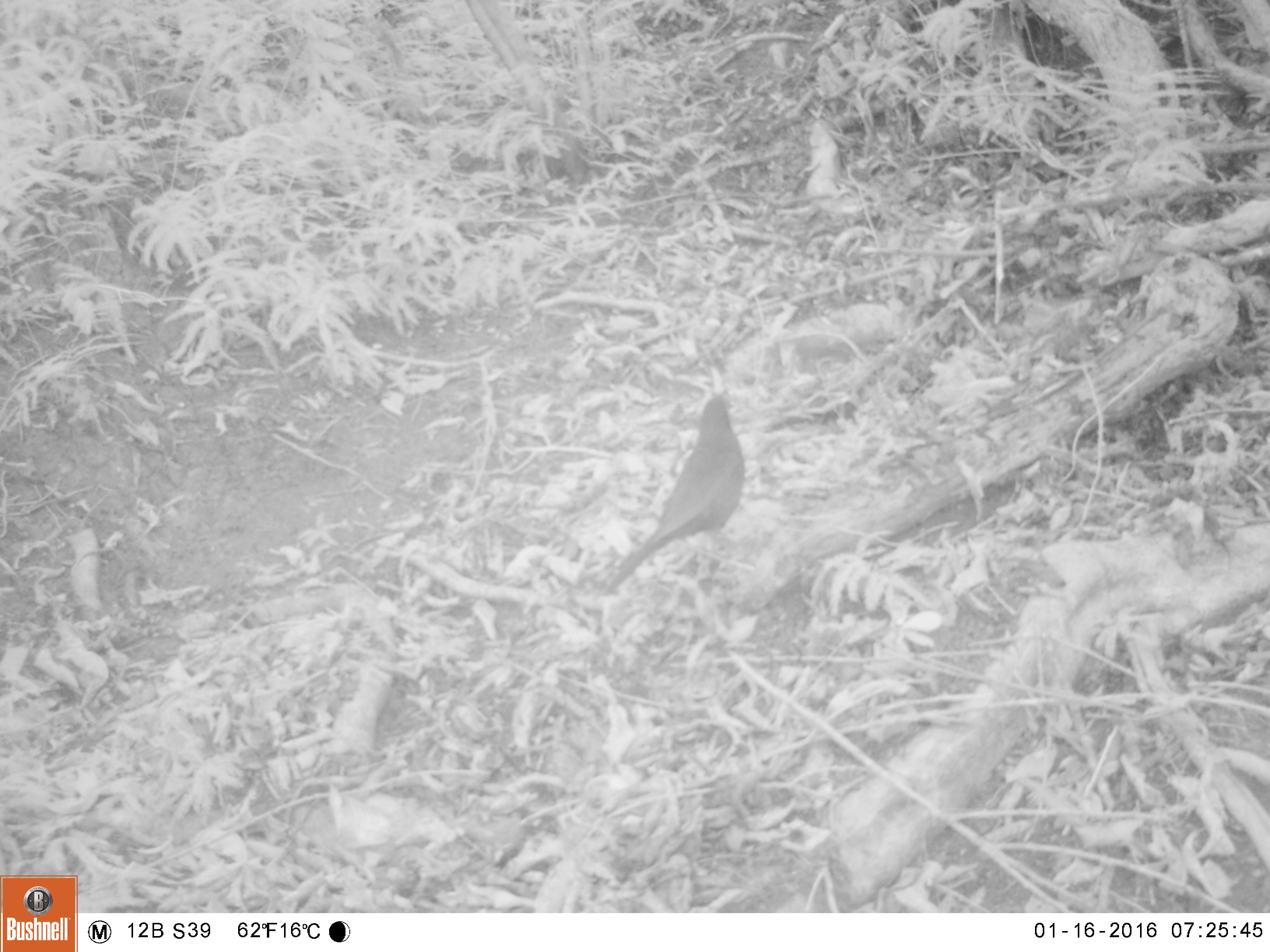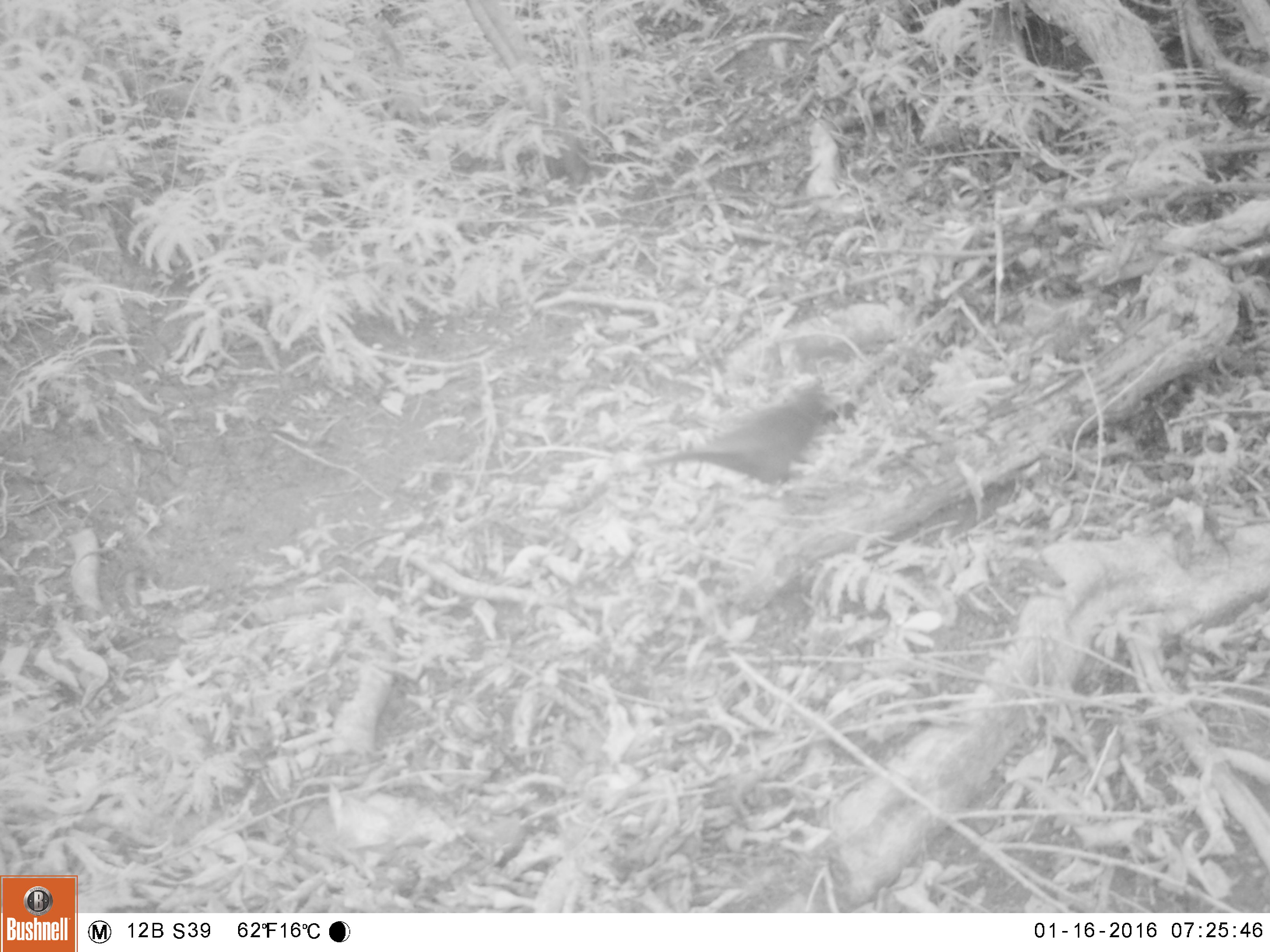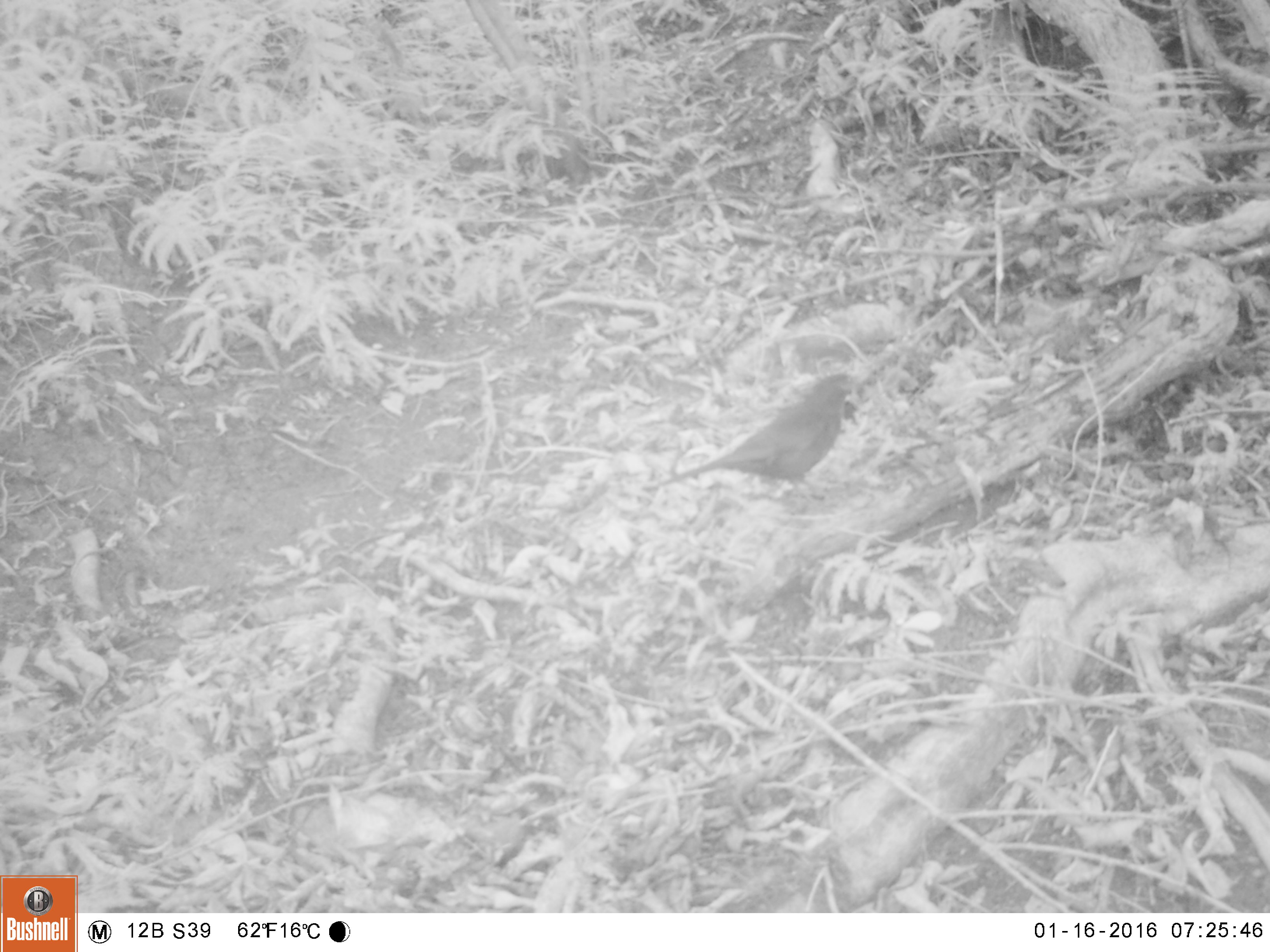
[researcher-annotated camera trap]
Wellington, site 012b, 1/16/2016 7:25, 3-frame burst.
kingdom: Animalia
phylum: Chordata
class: Aves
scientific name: Aves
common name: bird